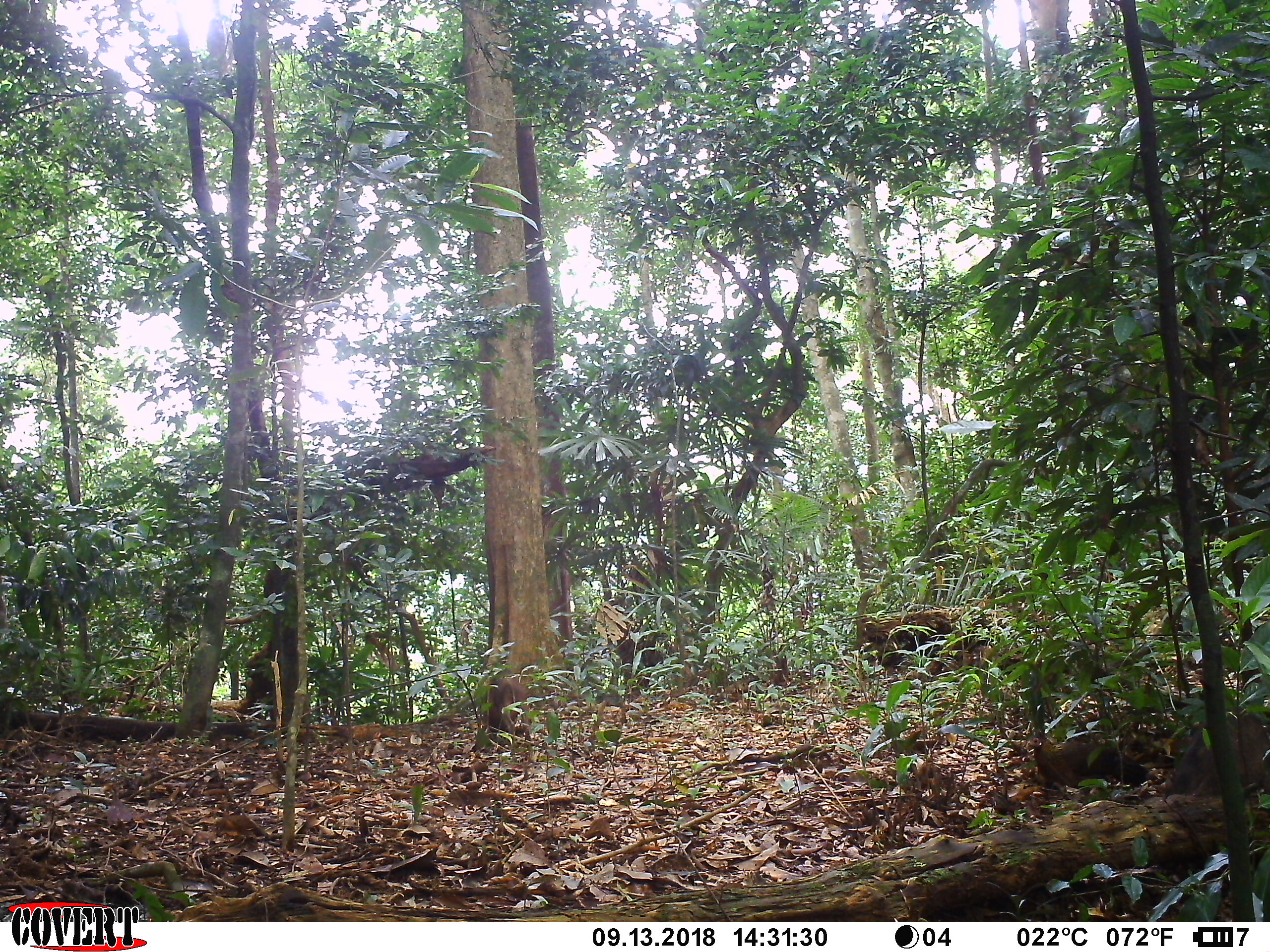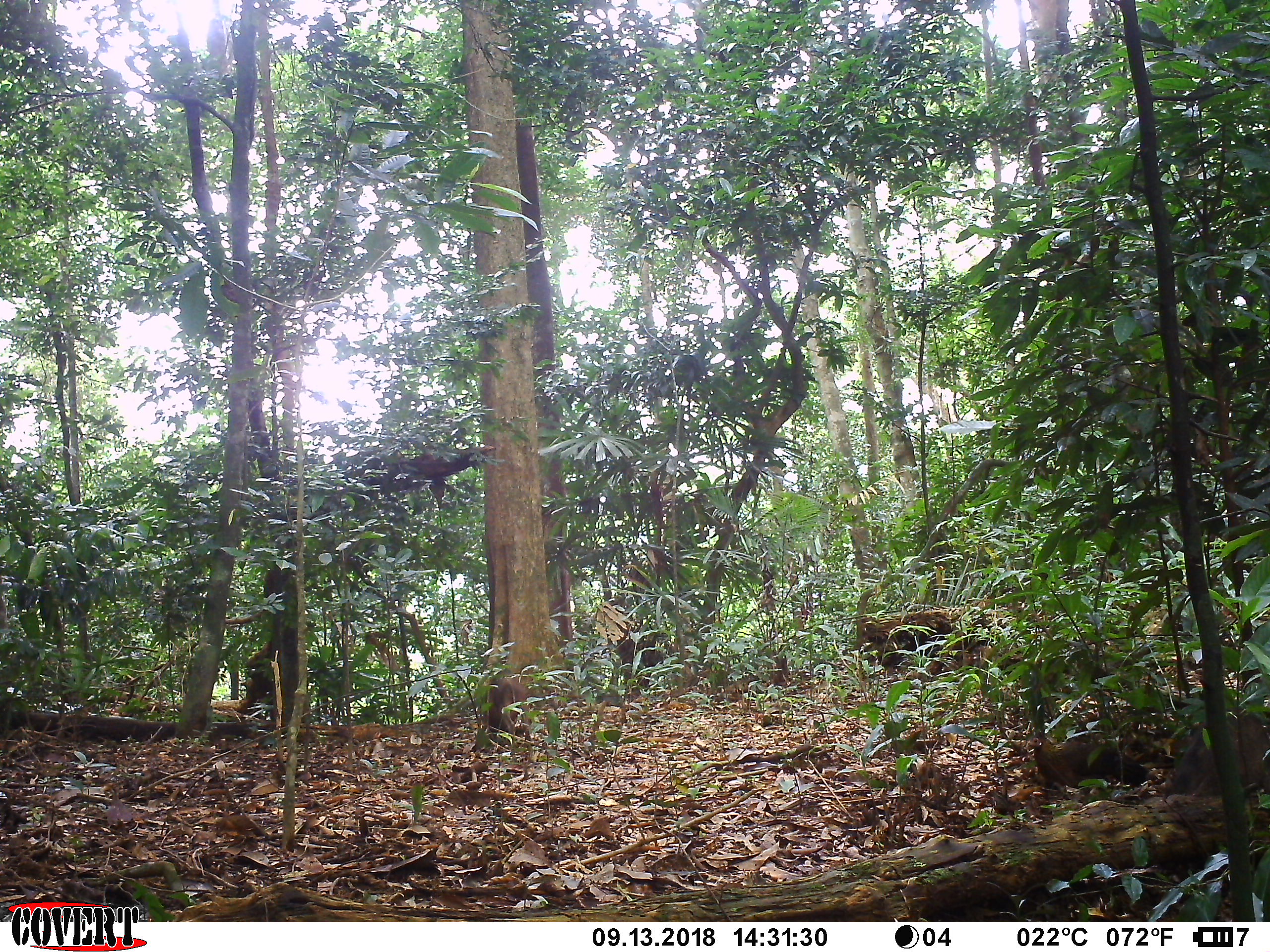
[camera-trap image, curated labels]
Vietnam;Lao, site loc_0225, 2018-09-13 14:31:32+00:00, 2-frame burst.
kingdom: Animalia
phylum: Chordata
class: Aves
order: Galliformes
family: Phasianidae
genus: Gallus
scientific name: Gallus gallus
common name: red junglefowl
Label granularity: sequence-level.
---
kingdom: Animalia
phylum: Chordata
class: Mammalia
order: Artiodactyla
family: Suidae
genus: Sus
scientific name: Sus scrofa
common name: eurasian wild pig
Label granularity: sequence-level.